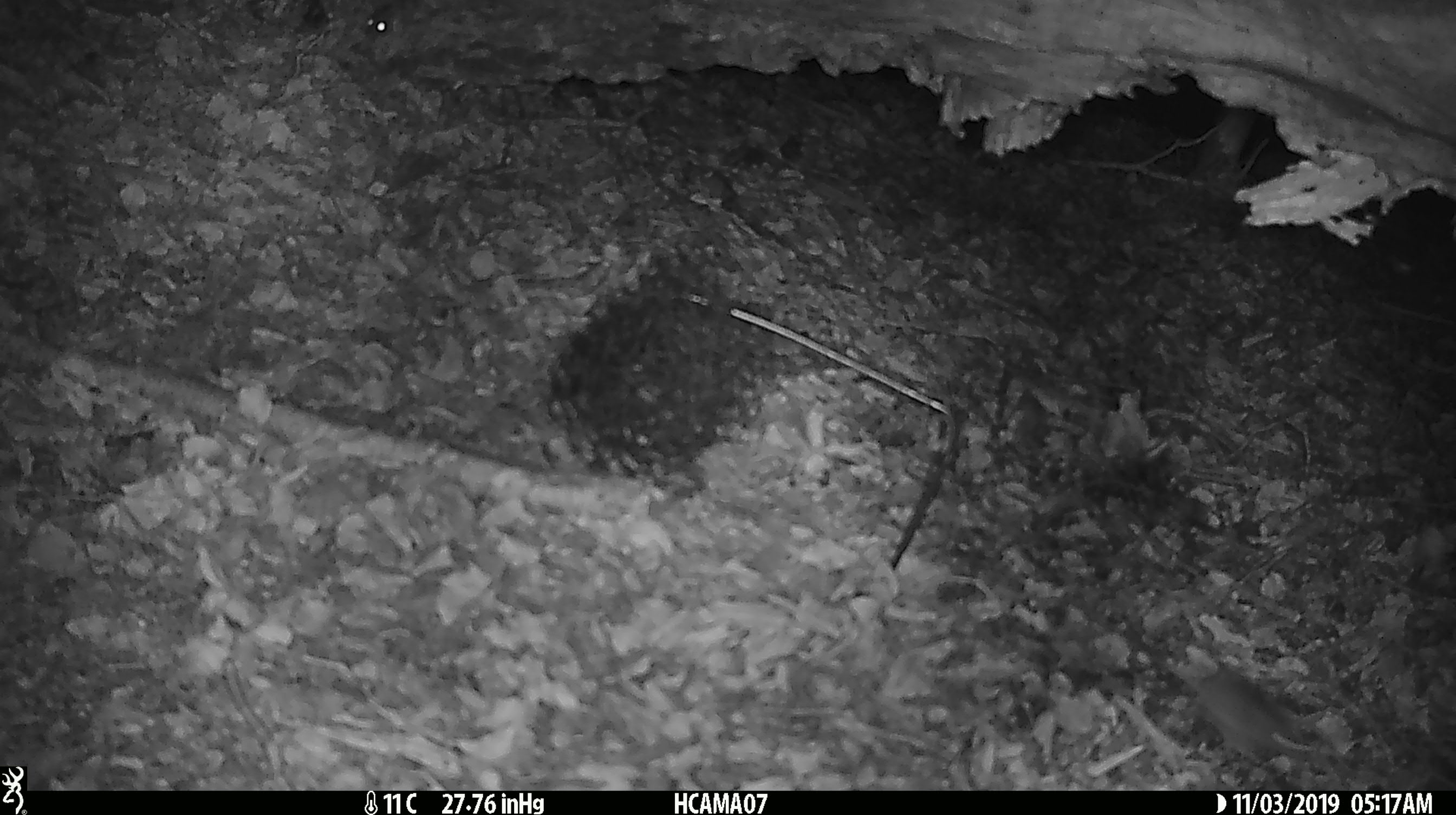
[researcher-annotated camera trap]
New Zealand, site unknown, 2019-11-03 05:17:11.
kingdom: Animalia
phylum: Chordata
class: Mammalia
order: Rodentia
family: Muridae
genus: Mus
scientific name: Mus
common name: mouse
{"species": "mouse (Mus)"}